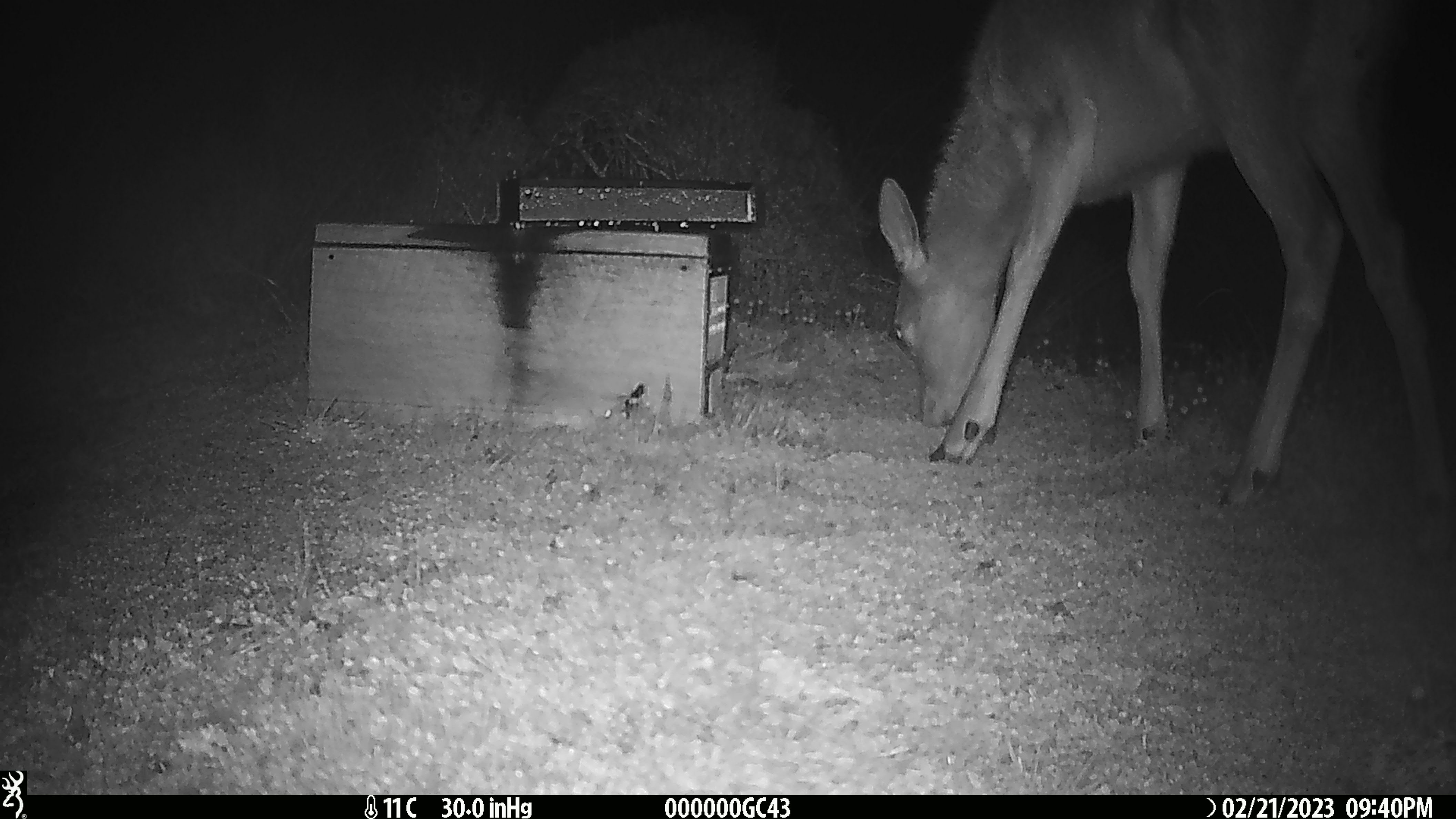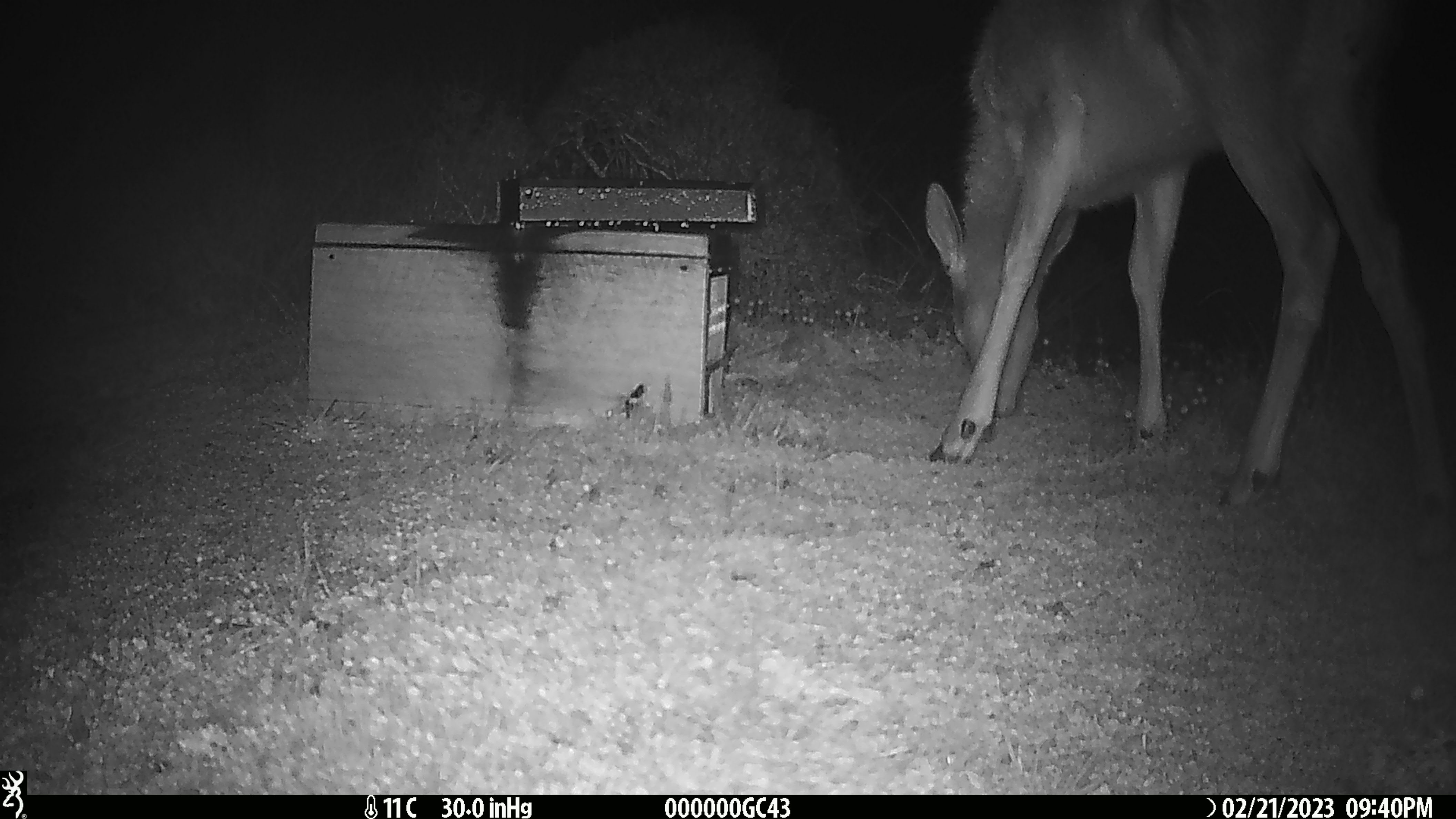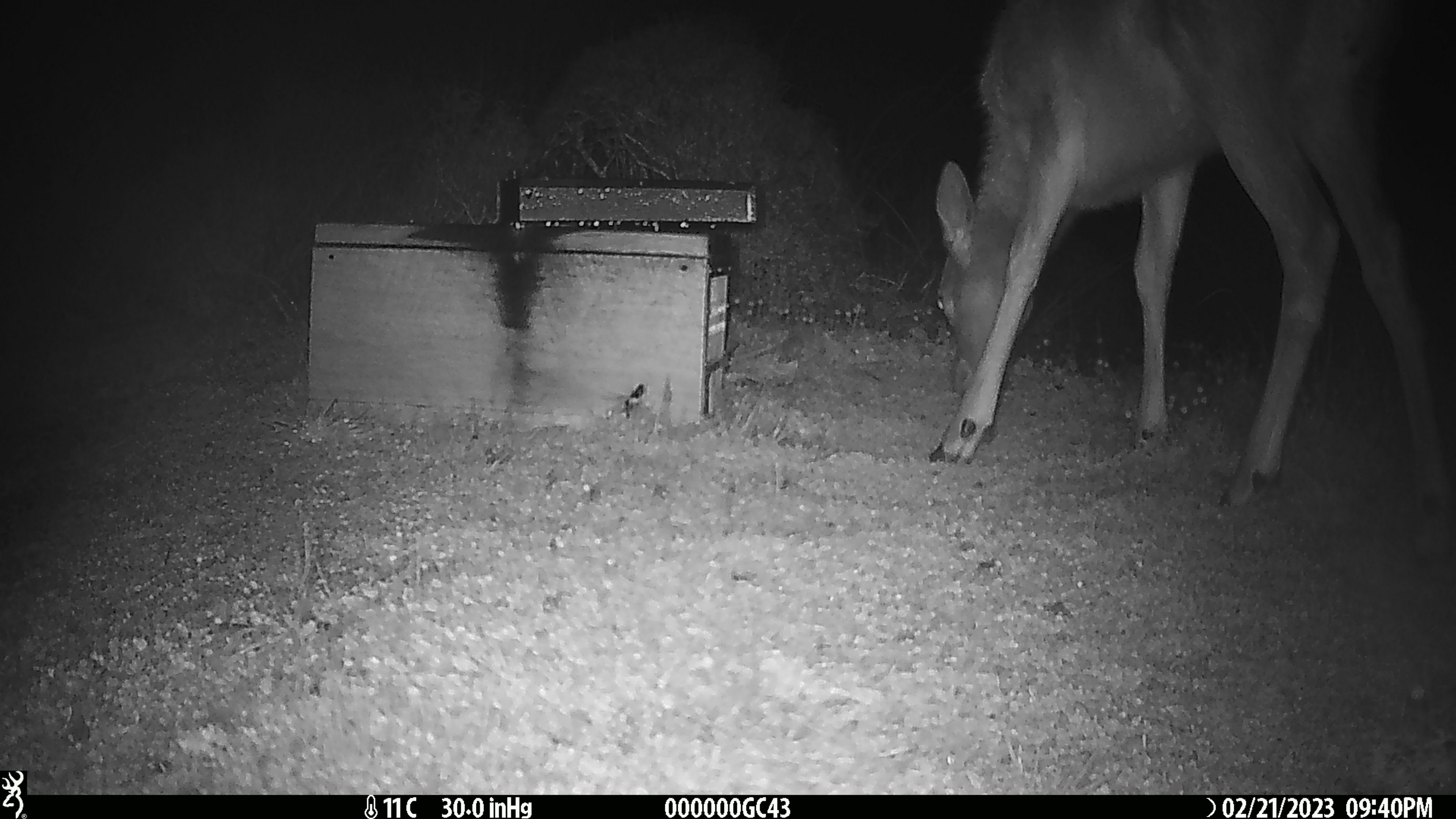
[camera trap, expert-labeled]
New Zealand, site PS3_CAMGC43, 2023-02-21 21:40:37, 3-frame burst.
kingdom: Animalia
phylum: Chordata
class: Mammalia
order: Artiodactyla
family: Cervidae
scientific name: Cervidae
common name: deer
Deer (Cervidae).